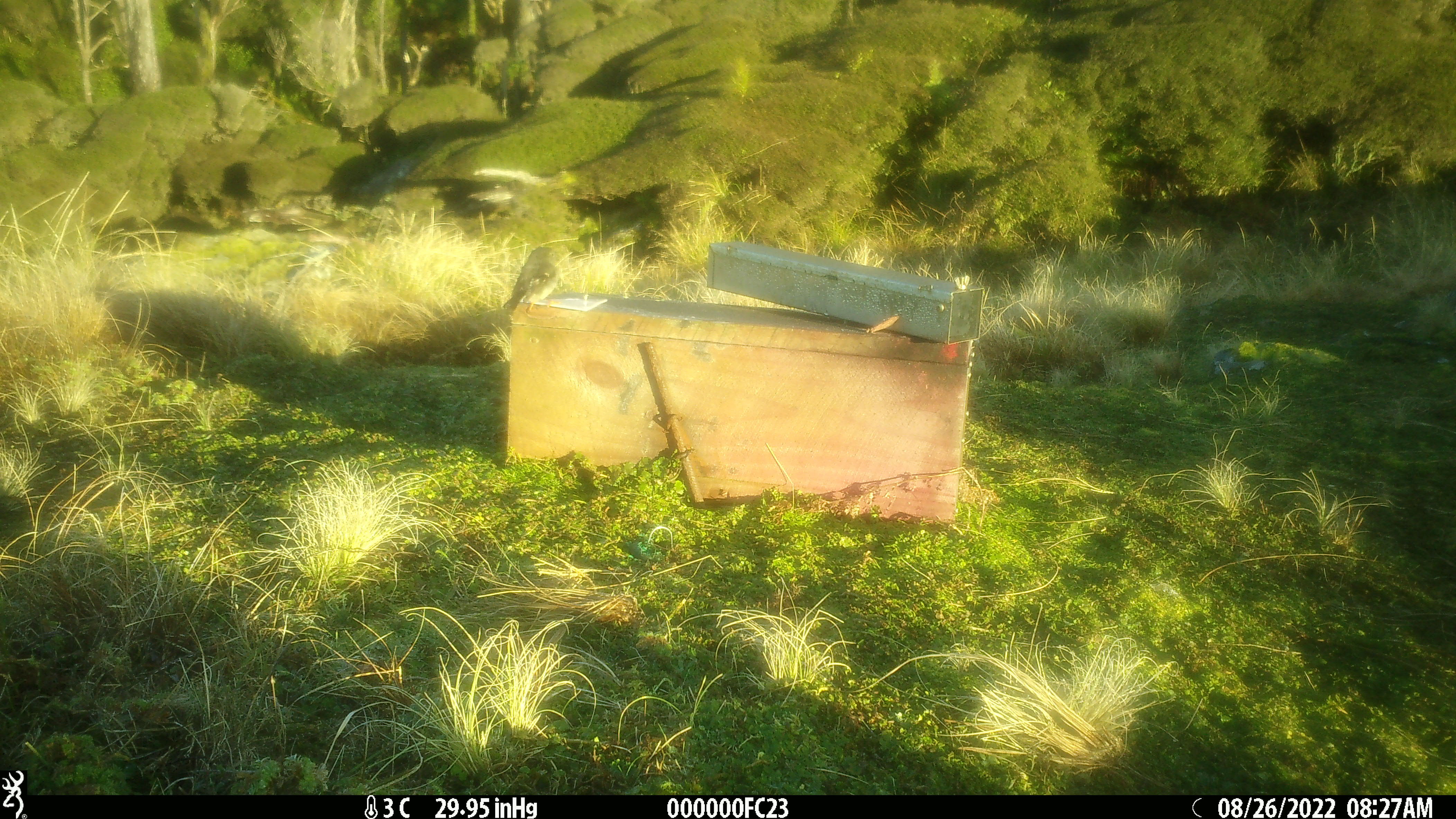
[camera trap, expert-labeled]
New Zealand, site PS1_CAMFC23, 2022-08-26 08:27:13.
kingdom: Animalia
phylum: Chordata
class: Aves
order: Passeriformes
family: Petroicidae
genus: Petroica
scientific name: Petroica macrocephala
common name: tomtit